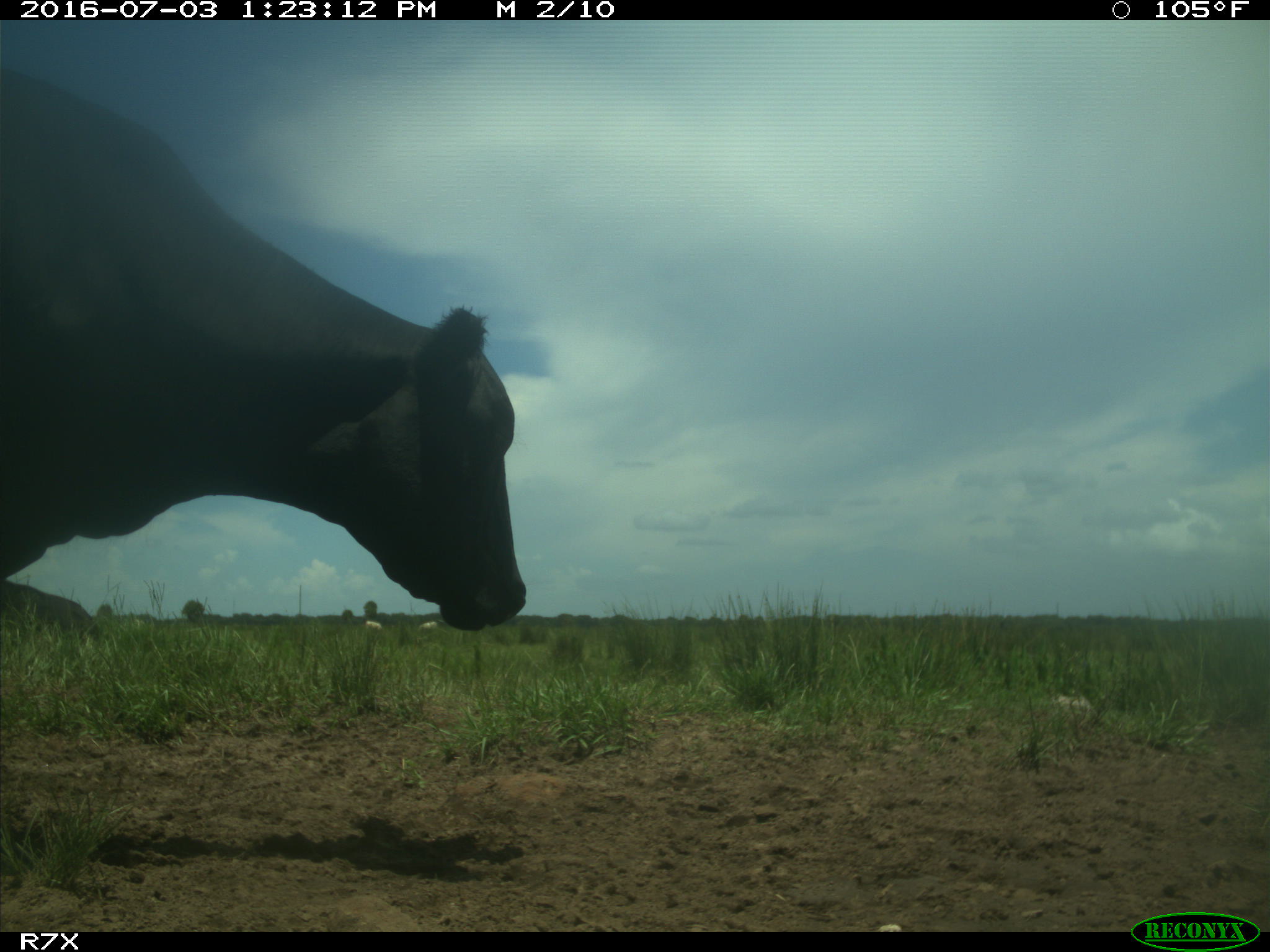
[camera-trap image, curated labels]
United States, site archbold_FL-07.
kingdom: Animalia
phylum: Chordata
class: Mammalia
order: Artiodactyla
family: Bovidae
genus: Bos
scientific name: Bos taurus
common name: domestic cow